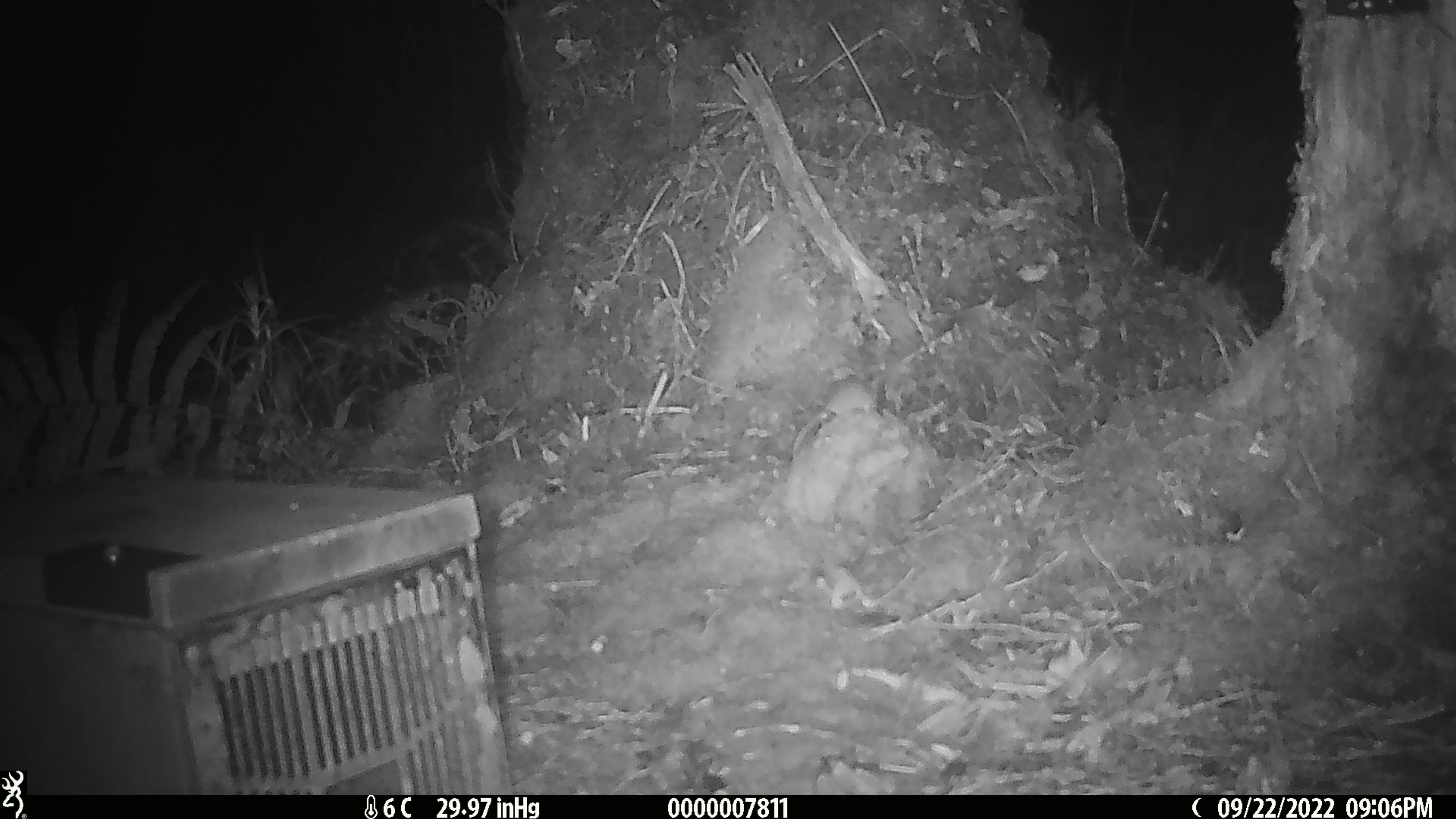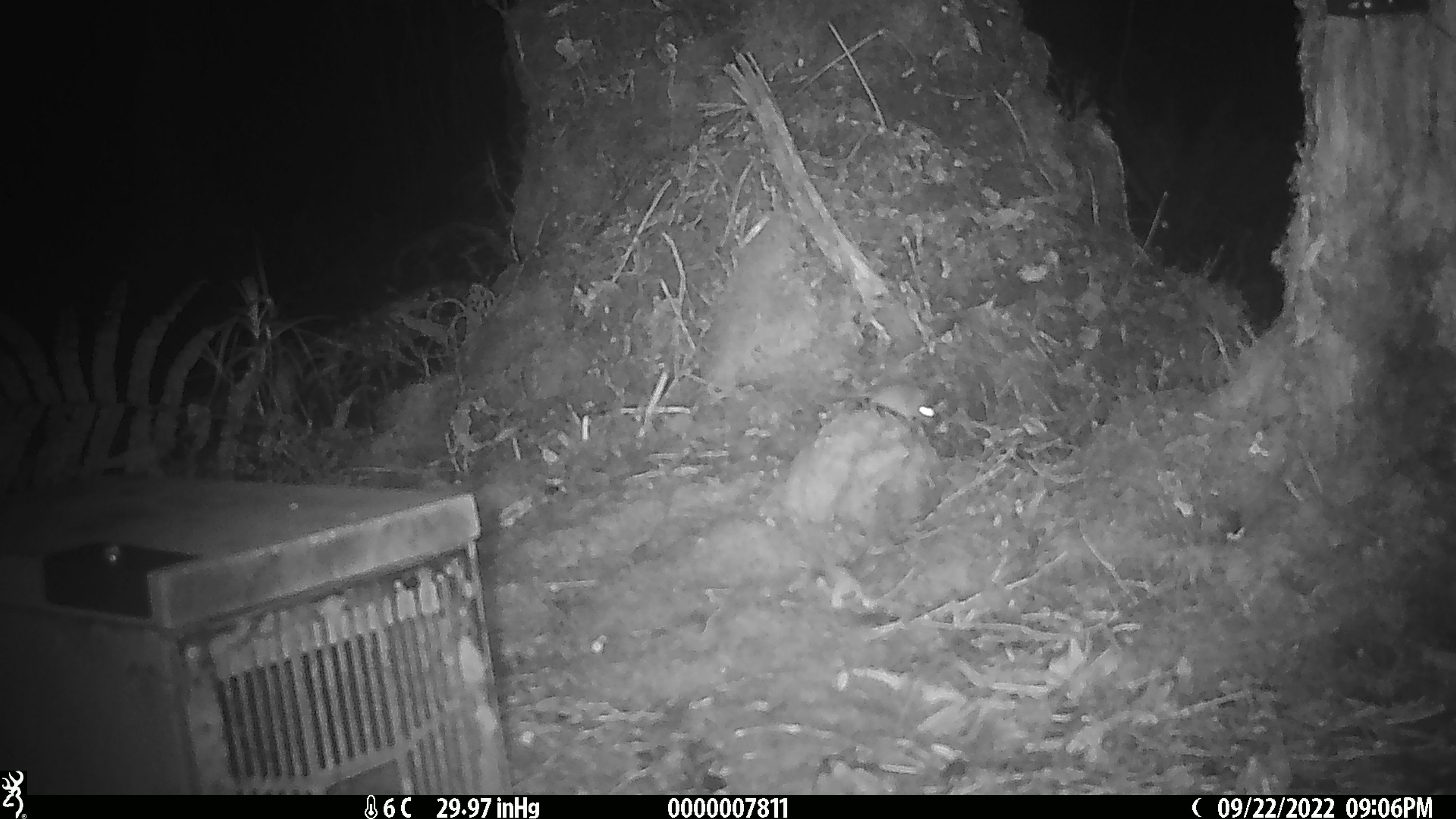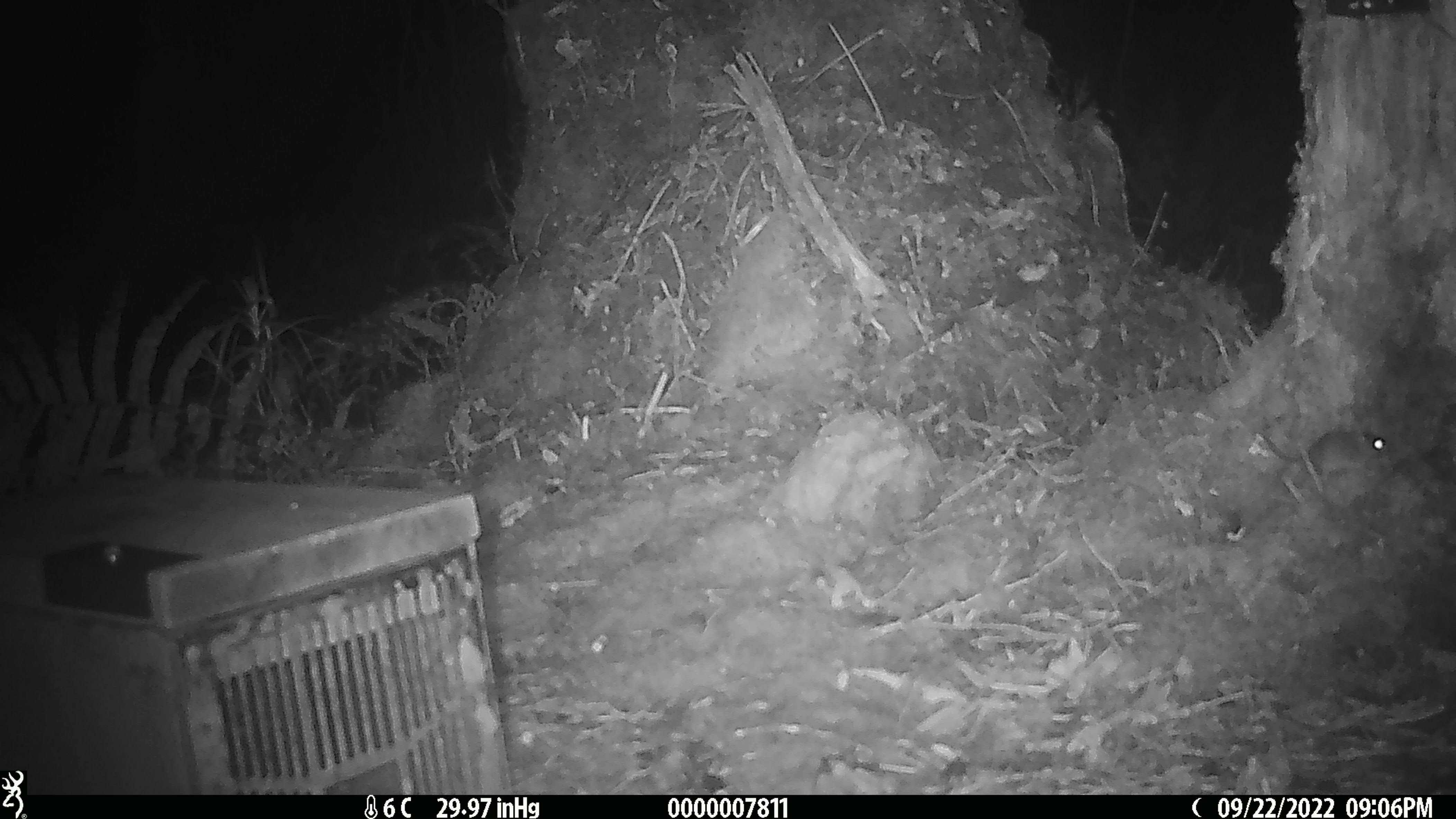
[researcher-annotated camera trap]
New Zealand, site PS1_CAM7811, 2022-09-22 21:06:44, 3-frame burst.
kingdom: Animalia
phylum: Chordata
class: Mammalia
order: Rodentia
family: Muridae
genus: Mus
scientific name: Mus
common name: mouse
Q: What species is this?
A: Mouse (Mus).